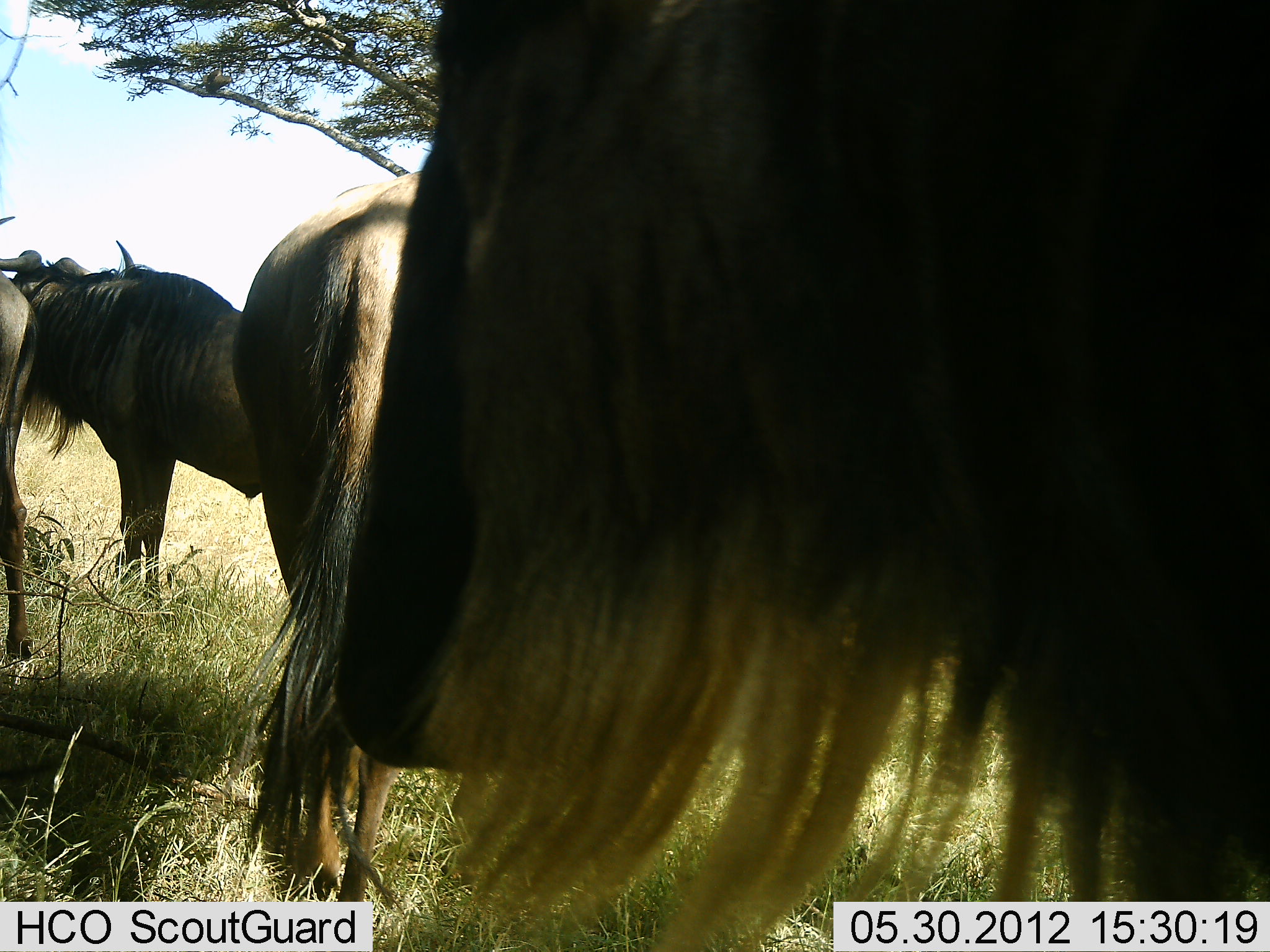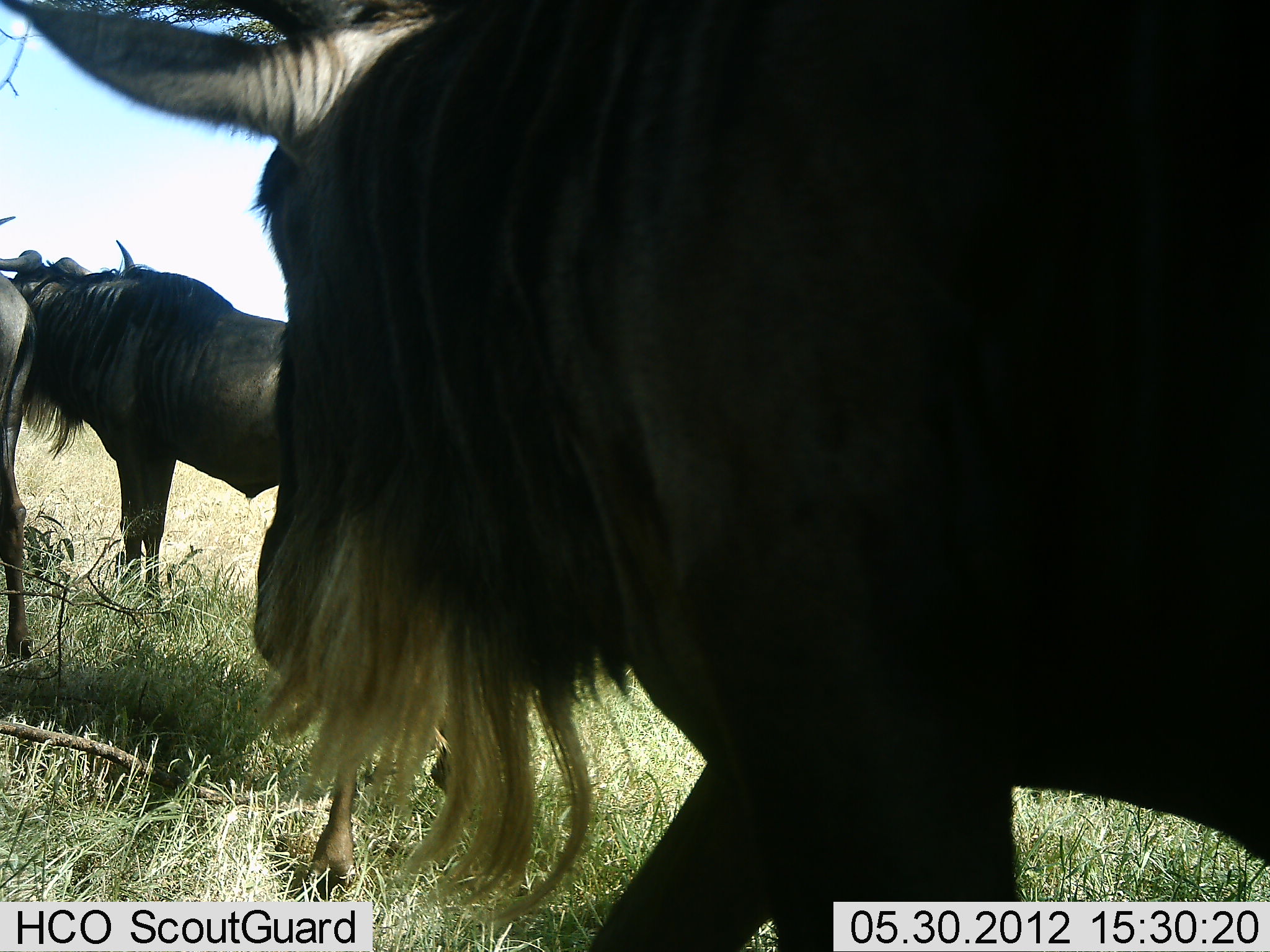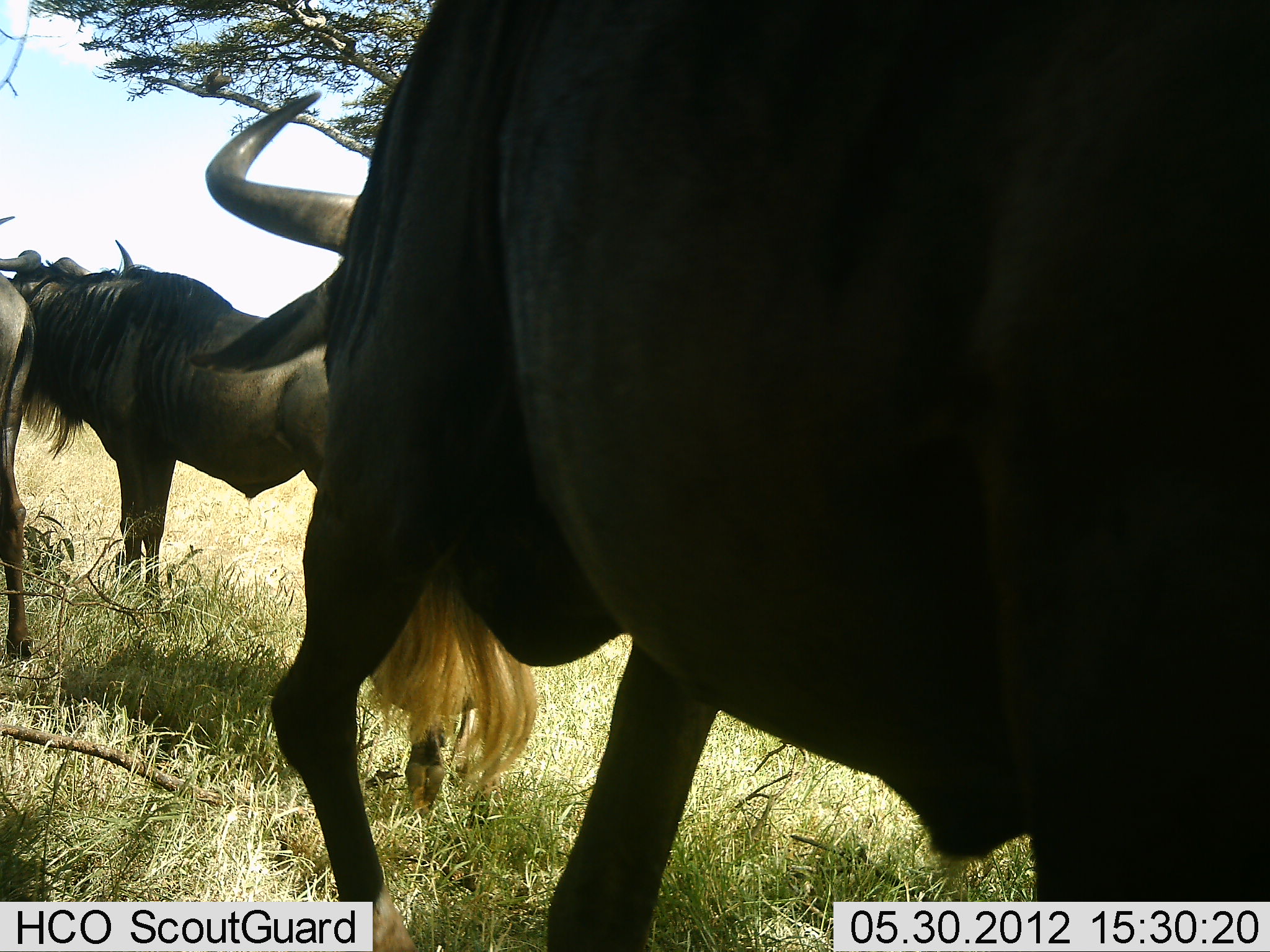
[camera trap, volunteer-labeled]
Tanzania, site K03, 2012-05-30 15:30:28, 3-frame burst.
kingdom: Animalia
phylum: Chordata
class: Mammalia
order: Artiodactyla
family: Bovidae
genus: Connochaetes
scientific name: Connochaetes taurinus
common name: blue wildebeest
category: wildebeest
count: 4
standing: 80%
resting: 0%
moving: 60%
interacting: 0%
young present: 0%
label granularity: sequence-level